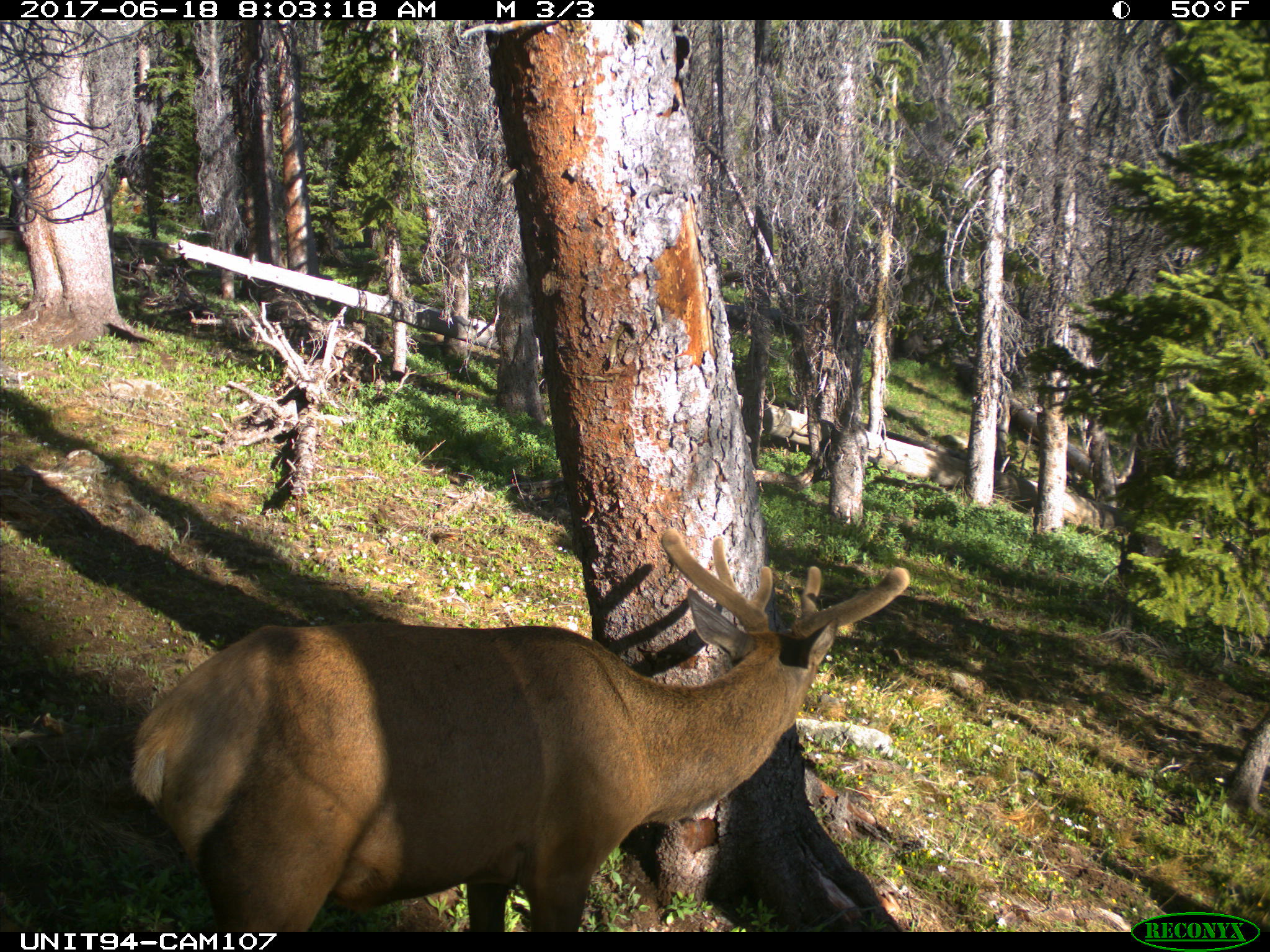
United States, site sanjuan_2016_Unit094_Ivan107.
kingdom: Animalia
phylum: Chordata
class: Mammalia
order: Artiodactyla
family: Cervidae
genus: Cervus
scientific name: Cervus elaphus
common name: red deer